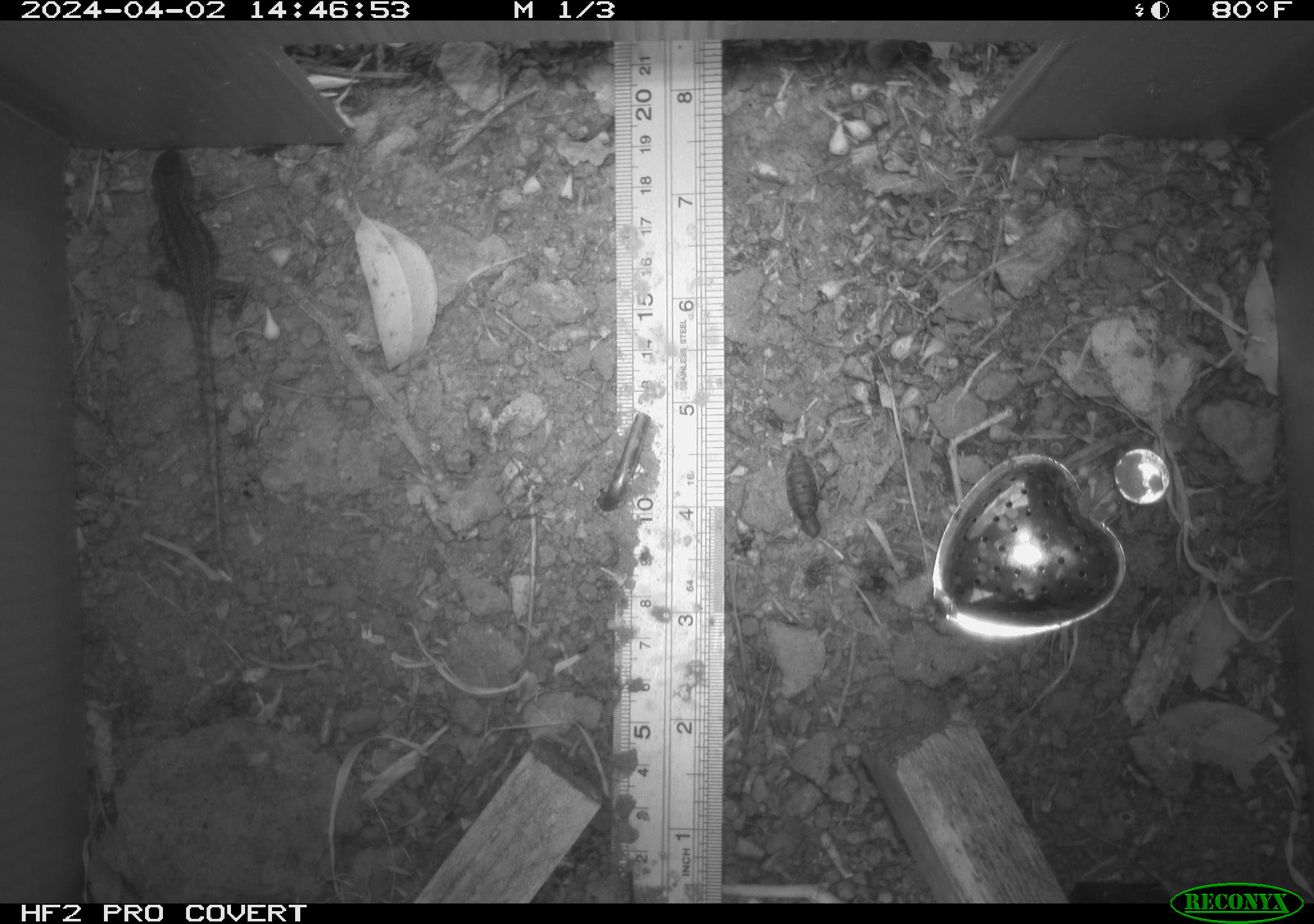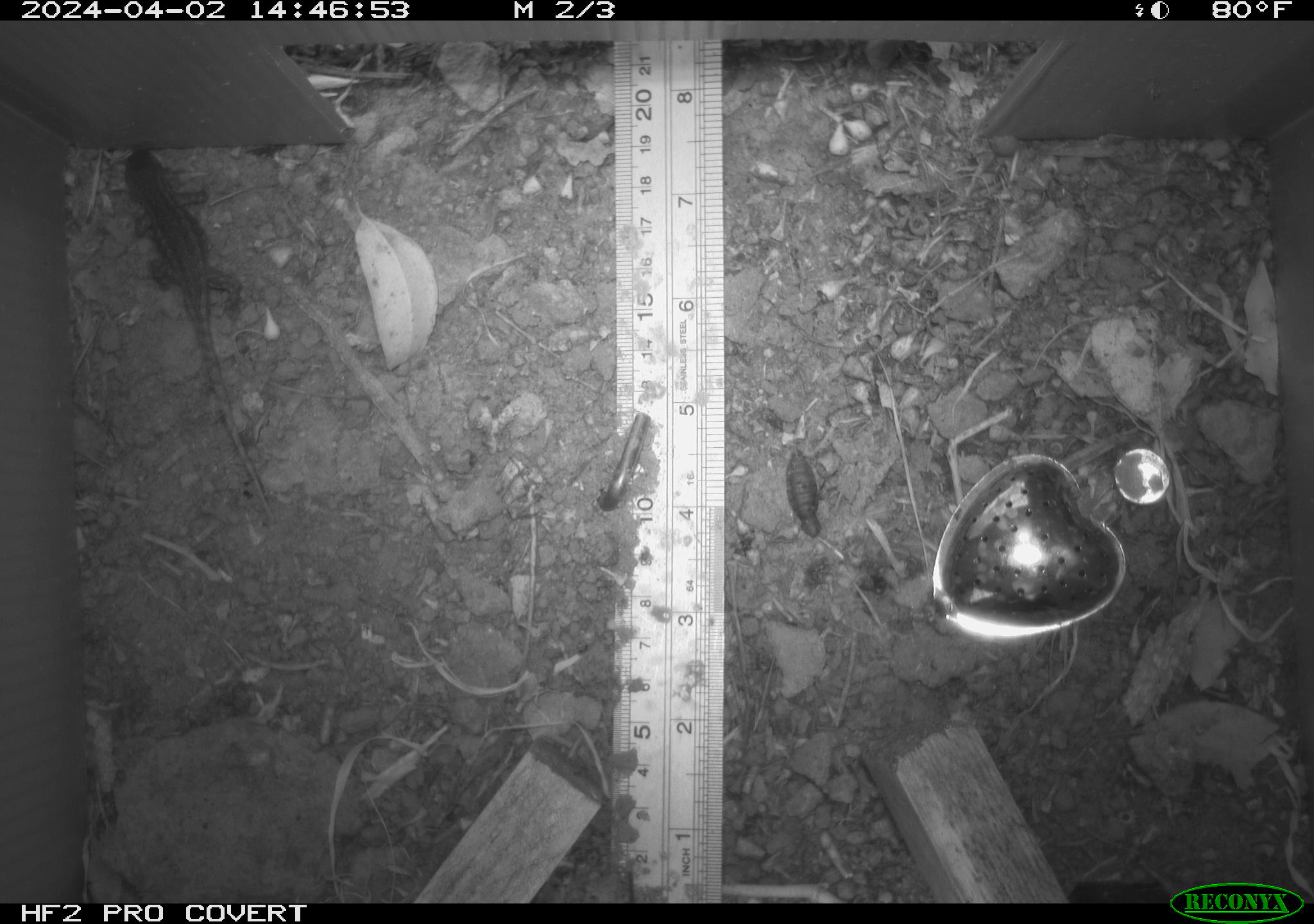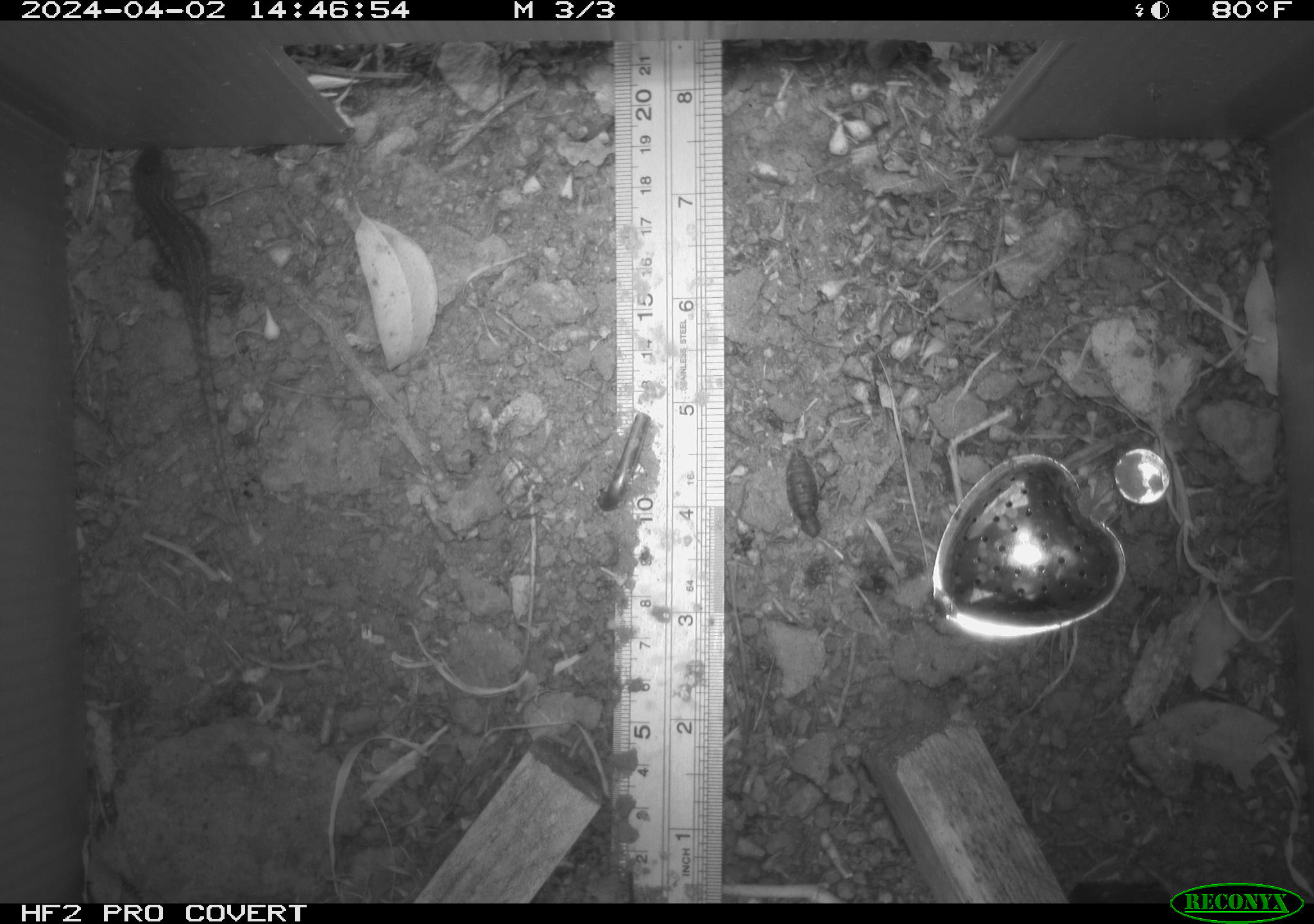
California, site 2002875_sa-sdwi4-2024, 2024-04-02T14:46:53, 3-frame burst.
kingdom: Animalia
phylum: Chordata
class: Reptilia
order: Squamata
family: Phrynosomatidae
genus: Sceloporus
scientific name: Sceloporus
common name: spiny lizards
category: sceloporus species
Sceloporus species (spiny lizards) (Sceloporus).